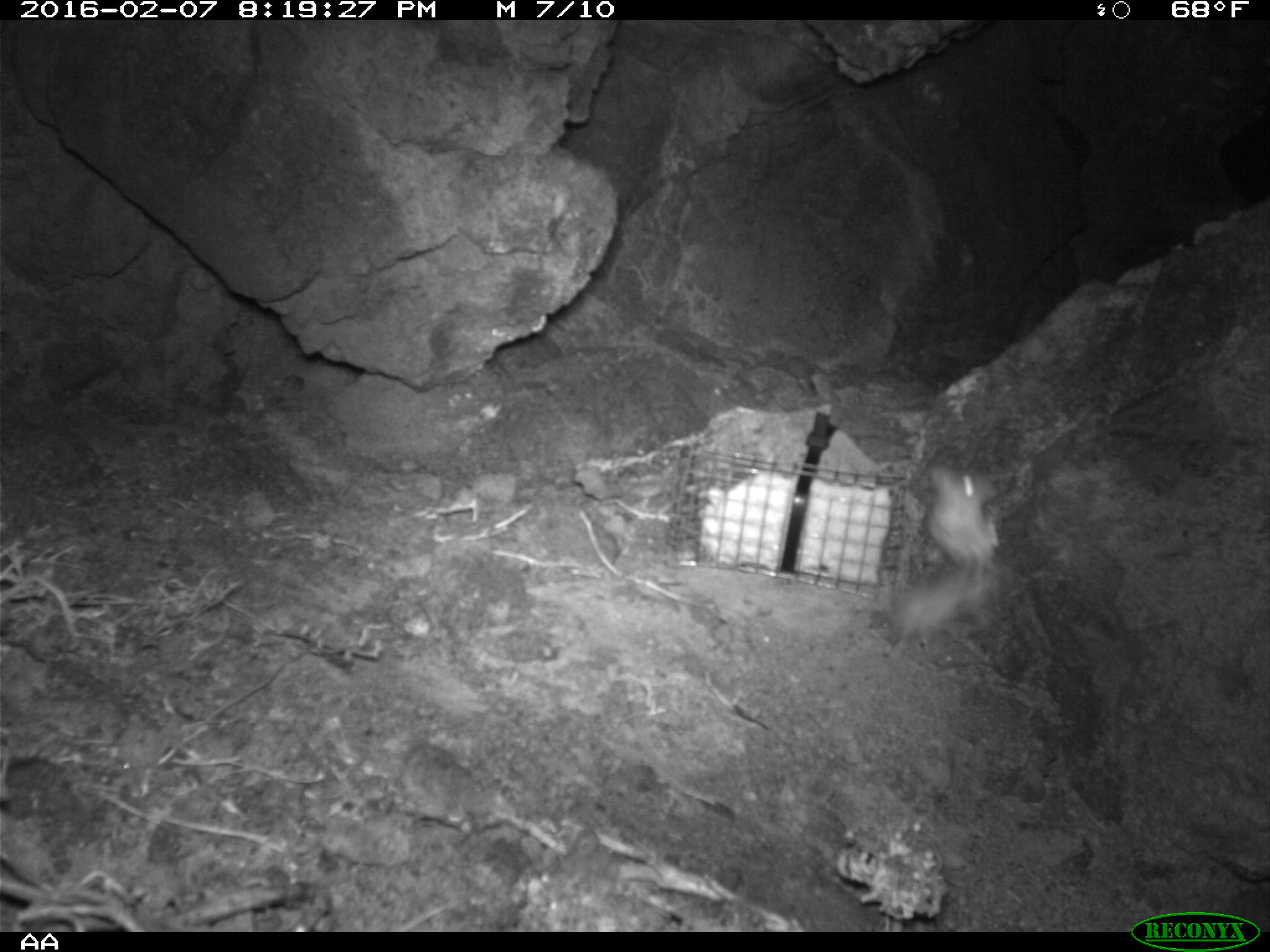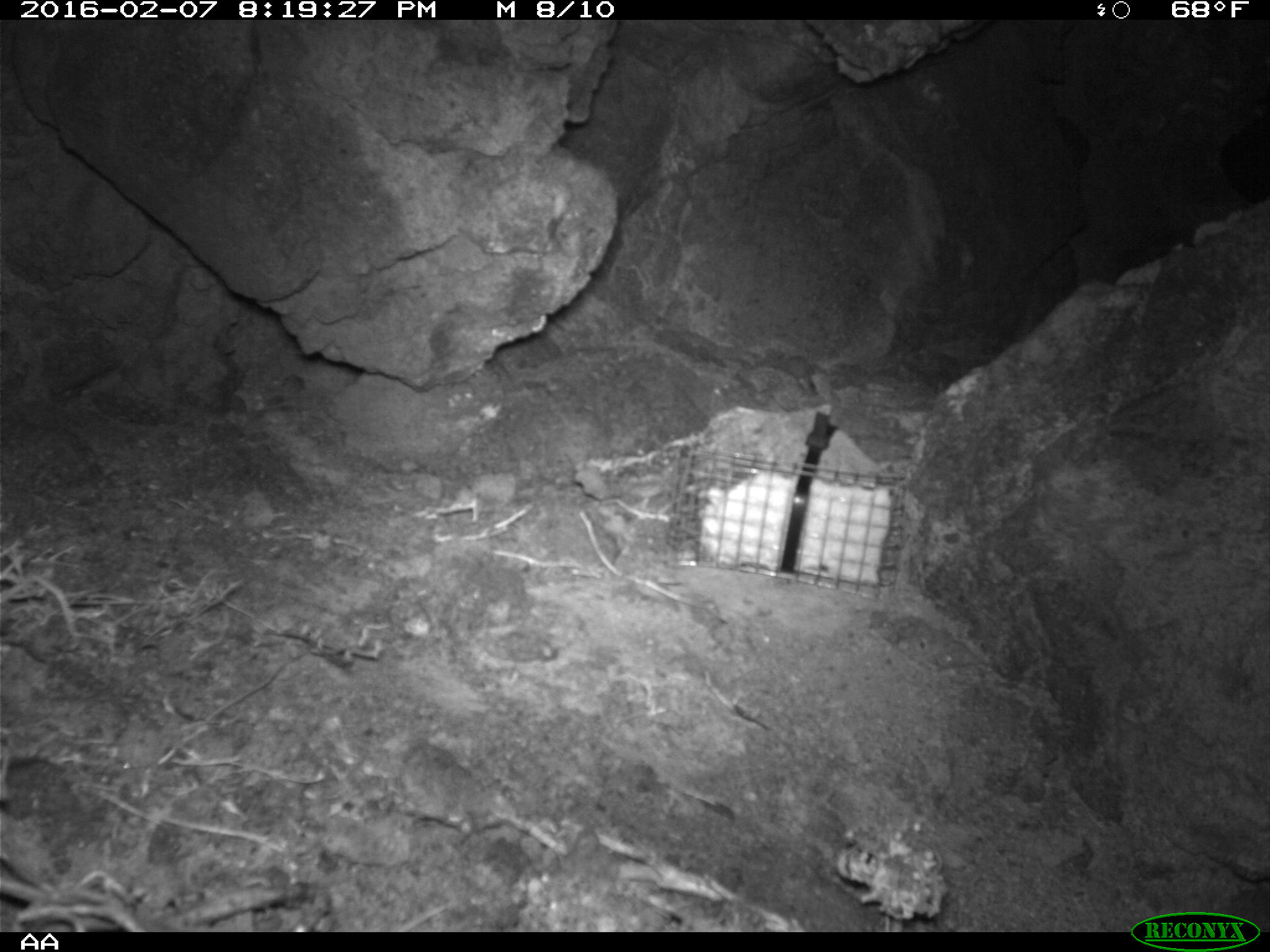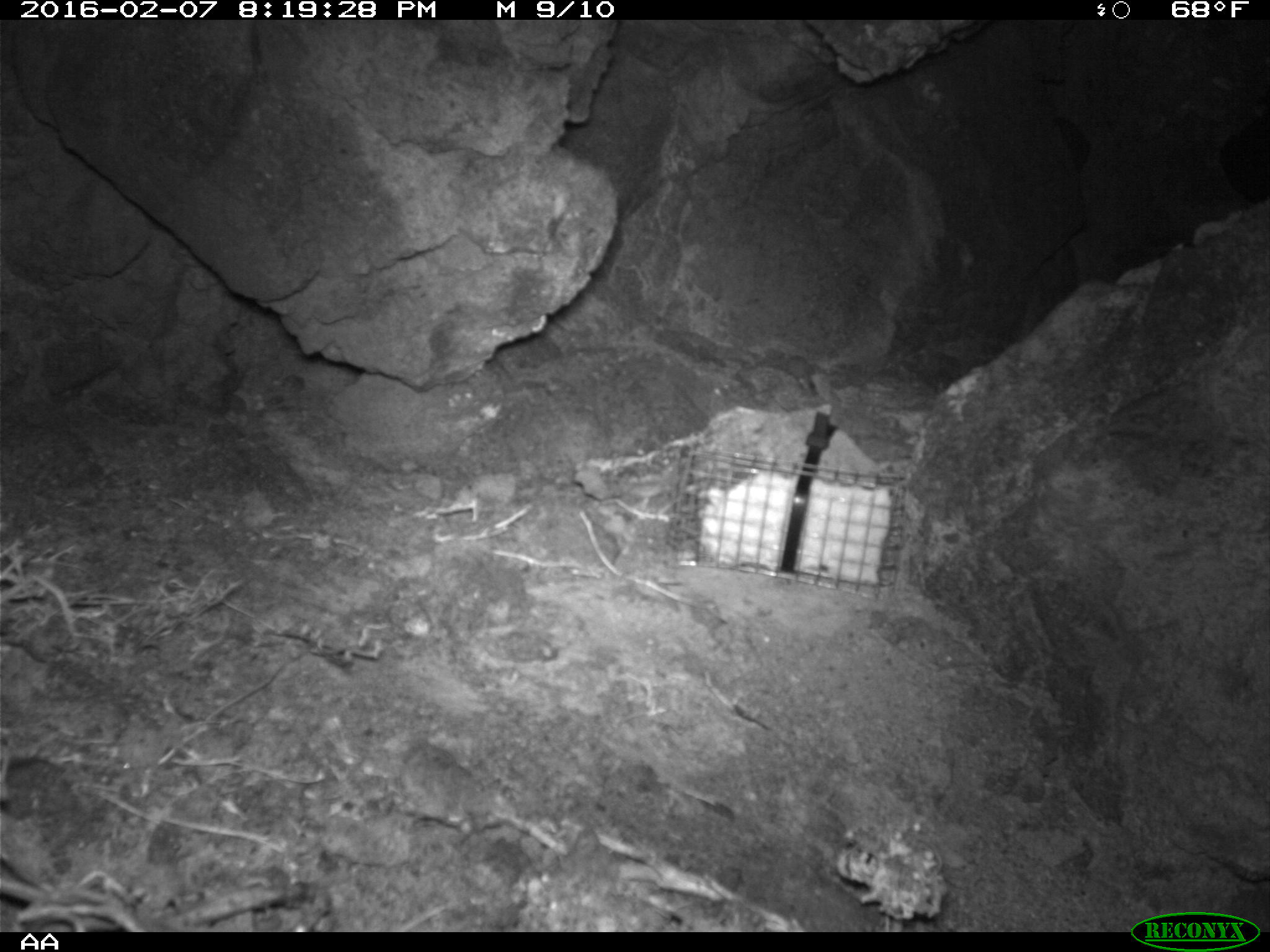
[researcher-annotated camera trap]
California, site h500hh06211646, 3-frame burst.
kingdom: Animalia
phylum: Chordata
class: Mammalia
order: Rodentia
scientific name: Rodentia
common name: rodent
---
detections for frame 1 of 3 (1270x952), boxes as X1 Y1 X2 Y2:
rodent: 880 458 1000 645